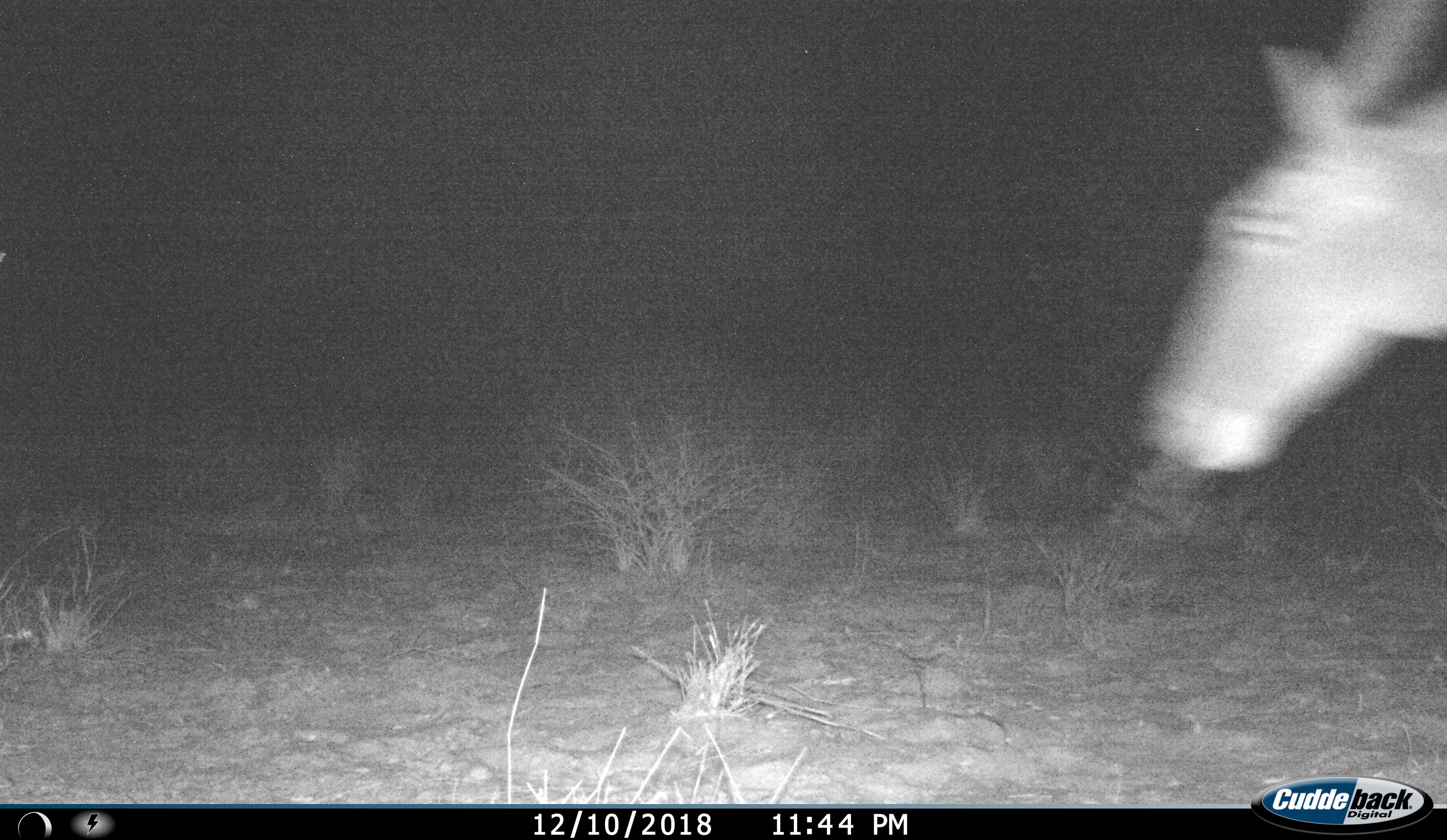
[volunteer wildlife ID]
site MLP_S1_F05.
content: unidentified animal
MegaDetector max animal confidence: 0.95